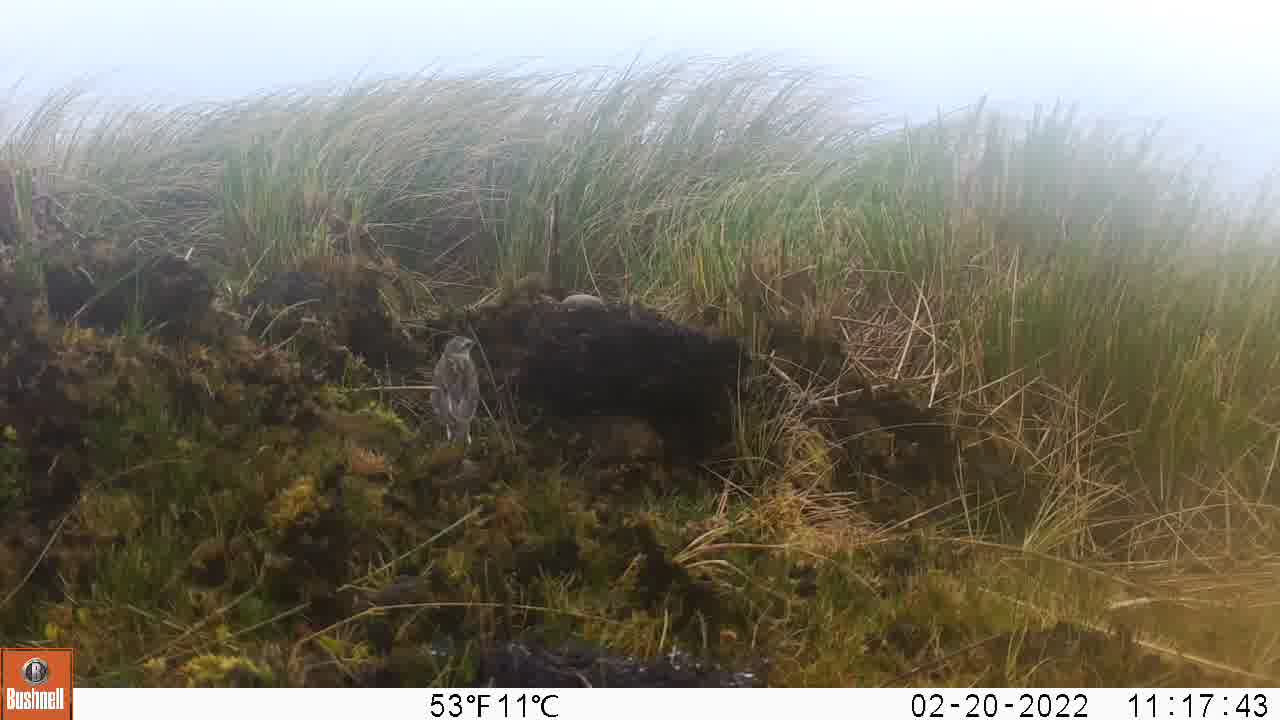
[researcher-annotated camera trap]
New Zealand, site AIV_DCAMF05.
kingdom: Animalia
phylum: Chordata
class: Aves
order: Passeriformes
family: Motacillidae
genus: Anthus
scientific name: Anthus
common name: pipit